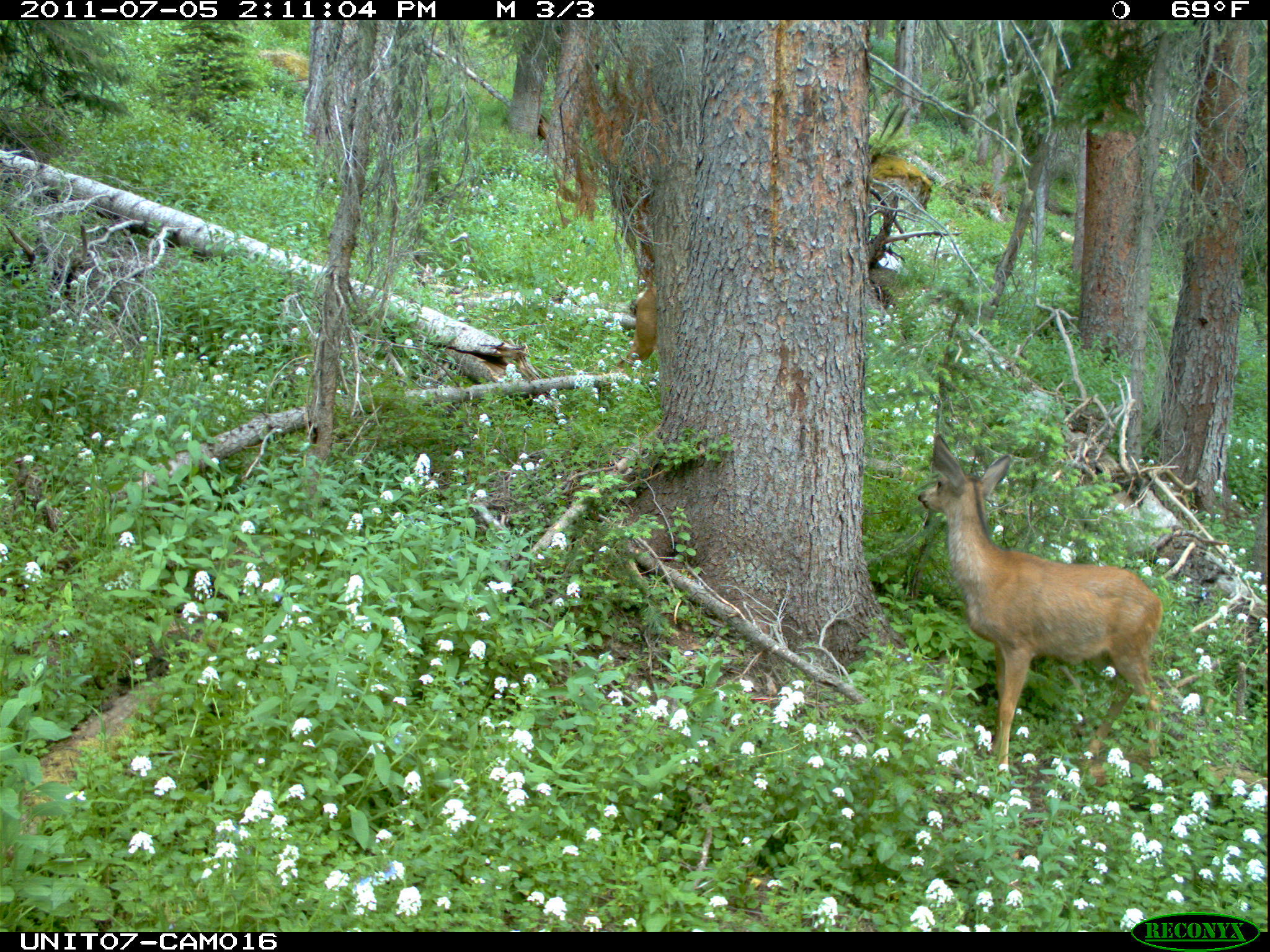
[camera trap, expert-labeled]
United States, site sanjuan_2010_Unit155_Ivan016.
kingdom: Animalia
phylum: Chordata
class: Mammalia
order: Artiodactyla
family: Cervidae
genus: Odocoileus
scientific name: Odocoileus hemionus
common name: mule deer